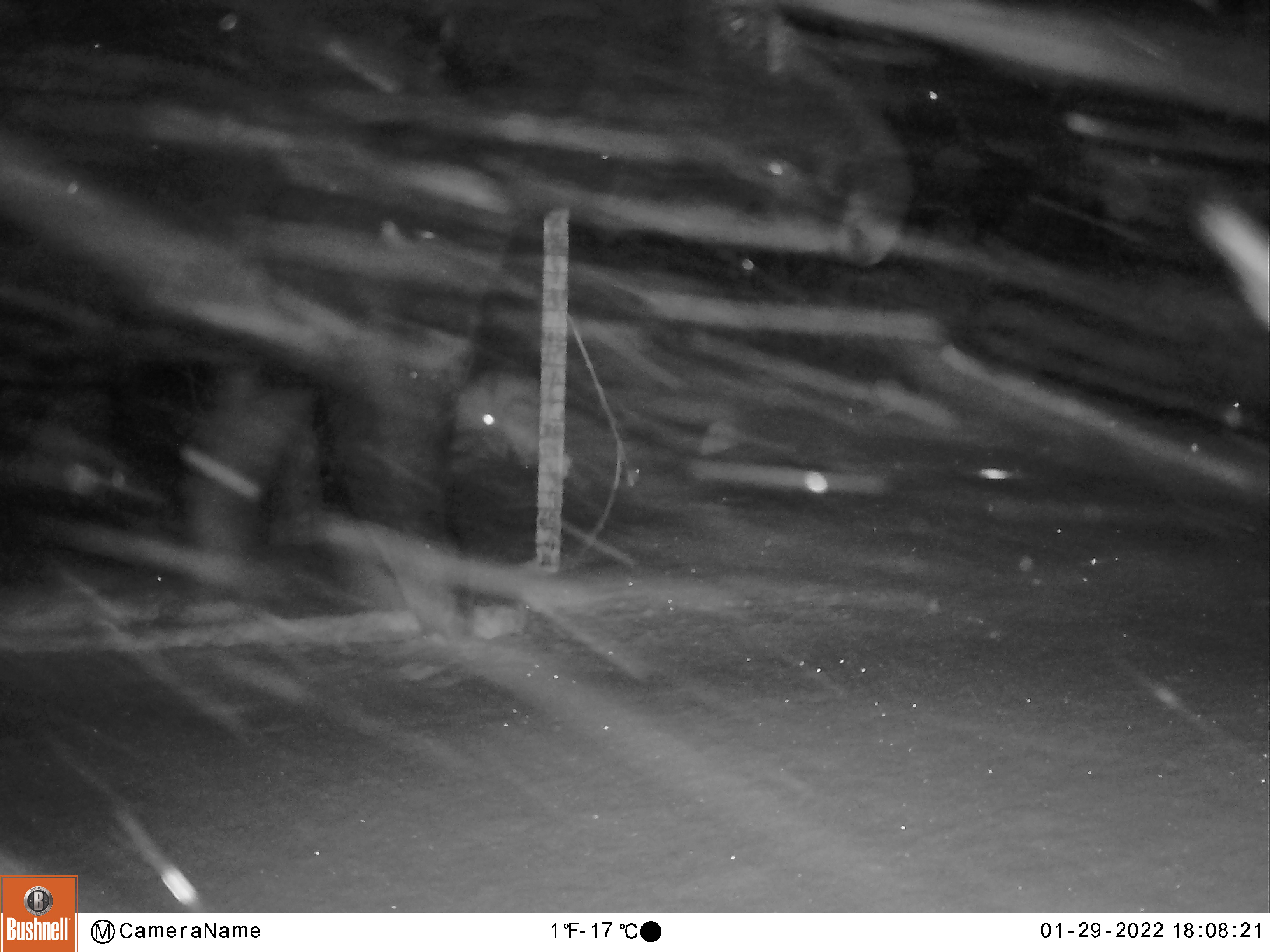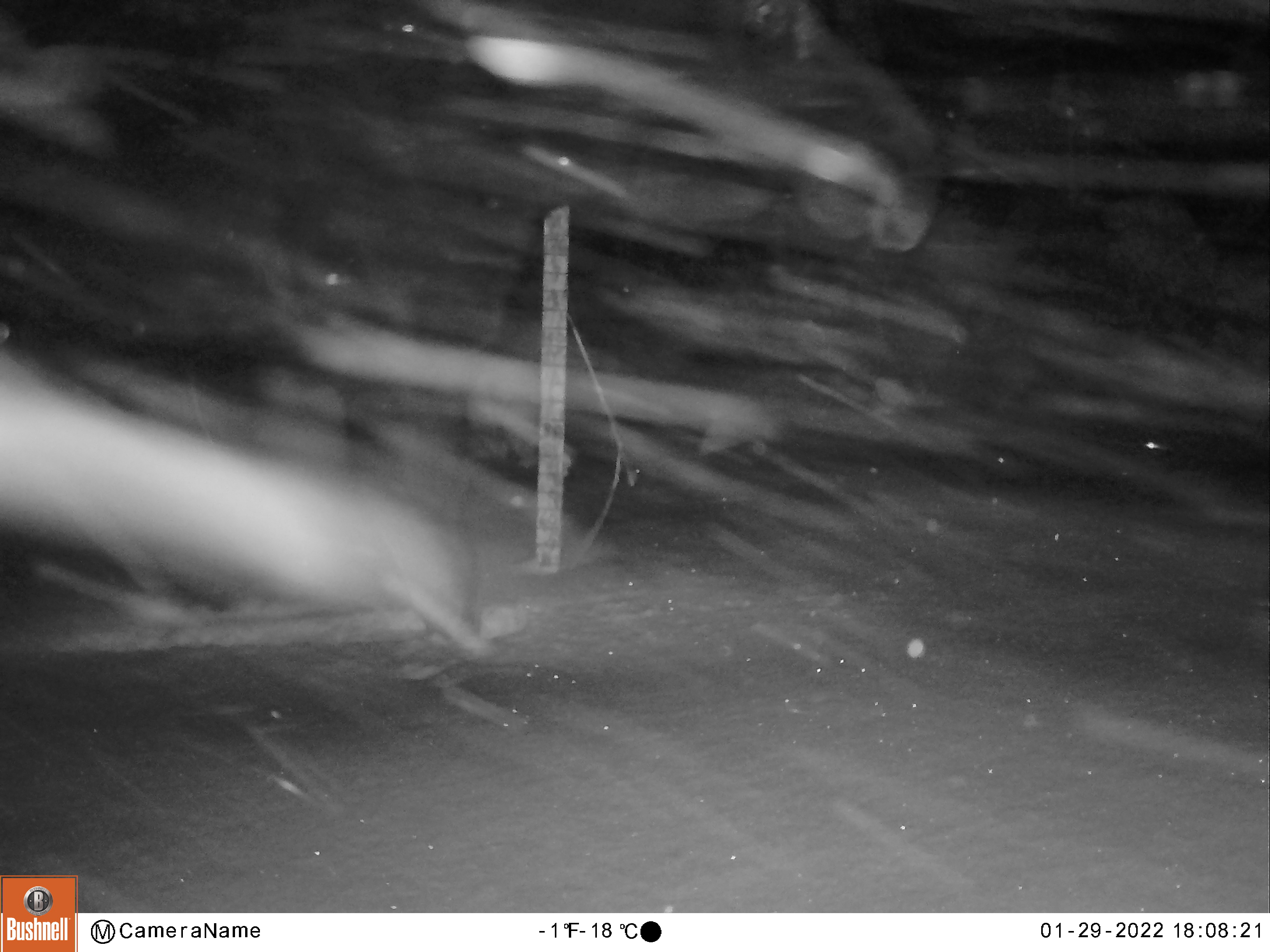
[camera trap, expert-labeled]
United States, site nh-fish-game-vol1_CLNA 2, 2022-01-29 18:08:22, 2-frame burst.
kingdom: Animalia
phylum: Chordata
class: Mammalia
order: Artiodactyla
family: Cervidae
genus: Alces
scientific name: Alces alces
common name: moose